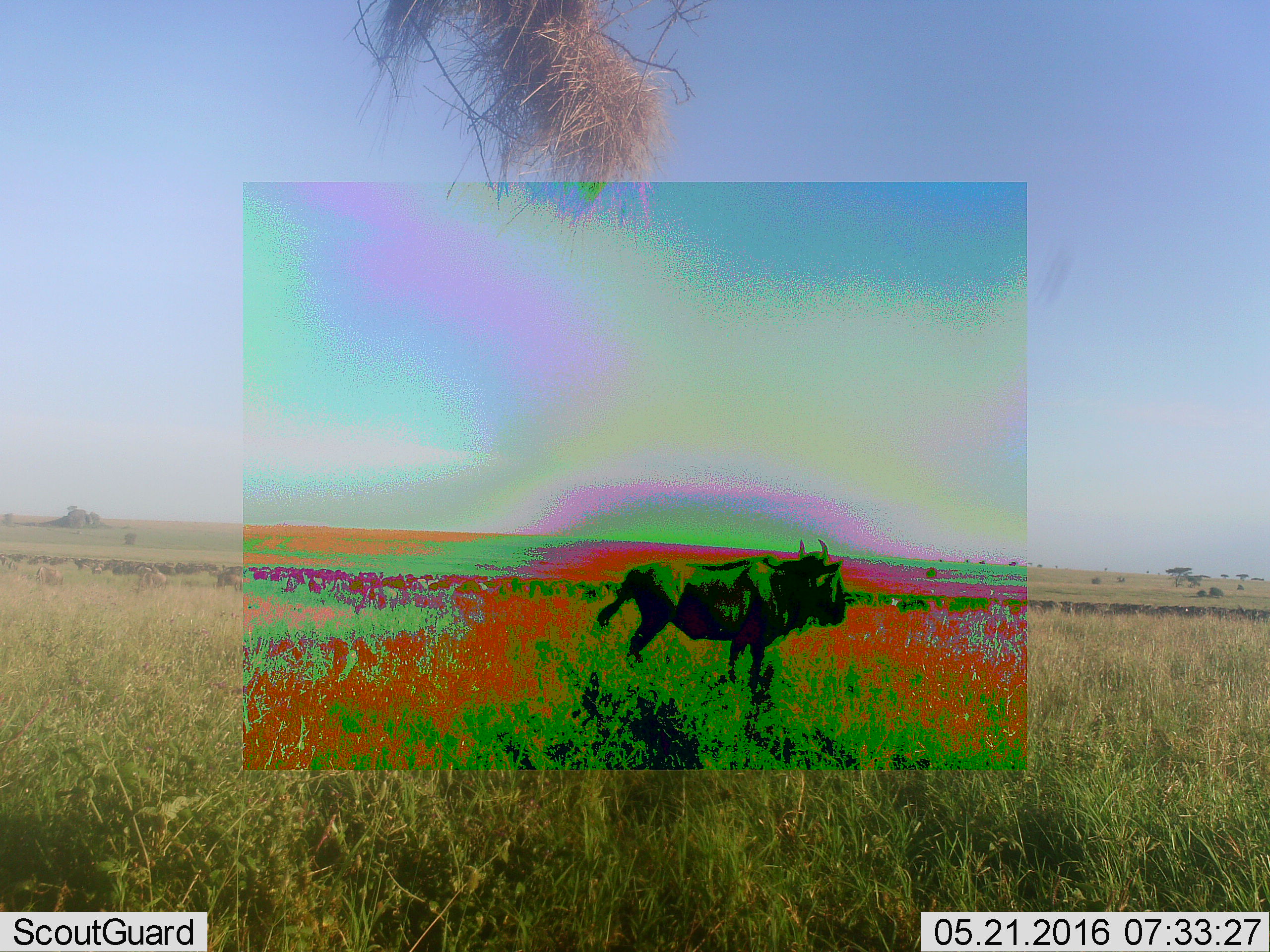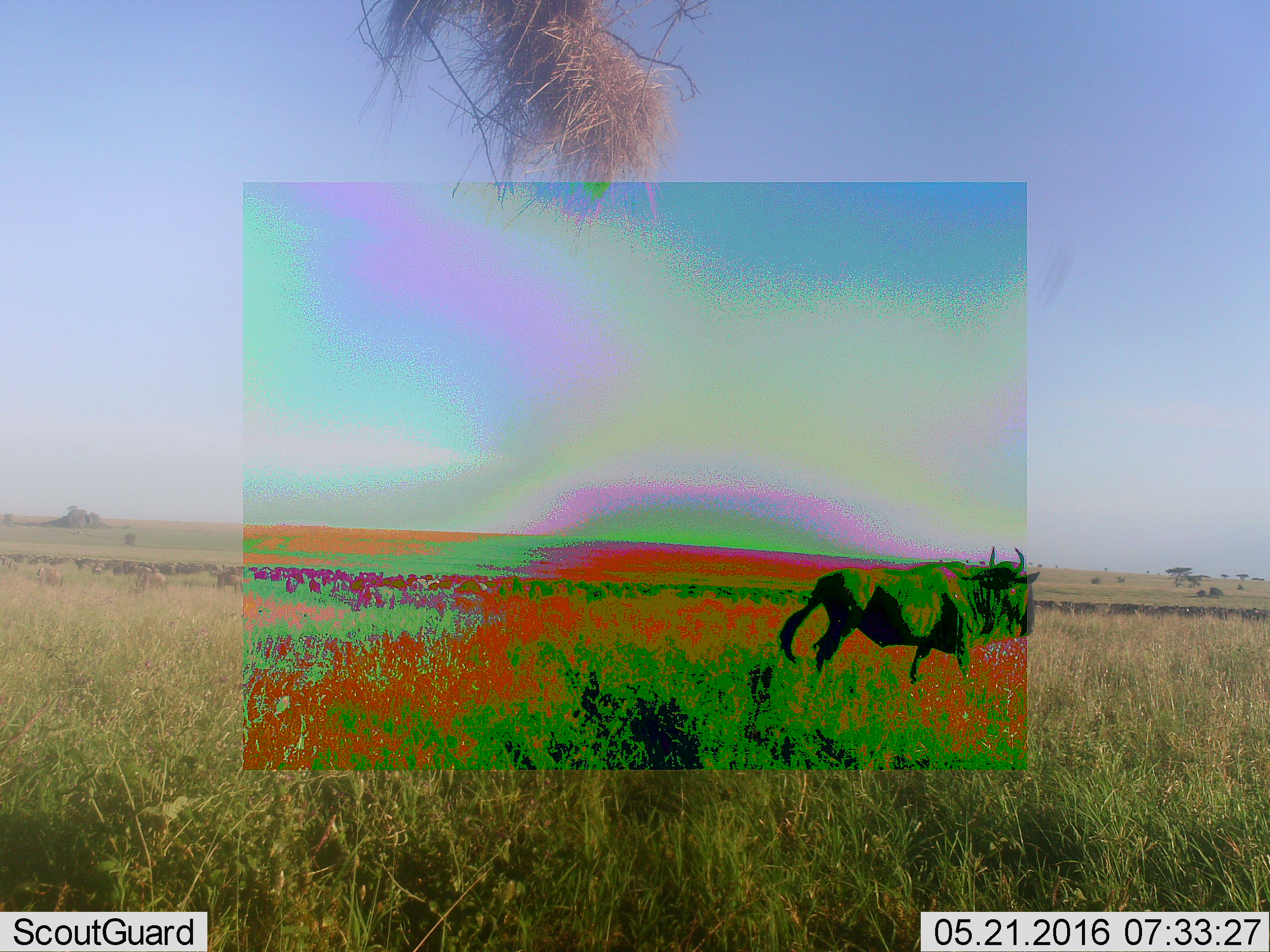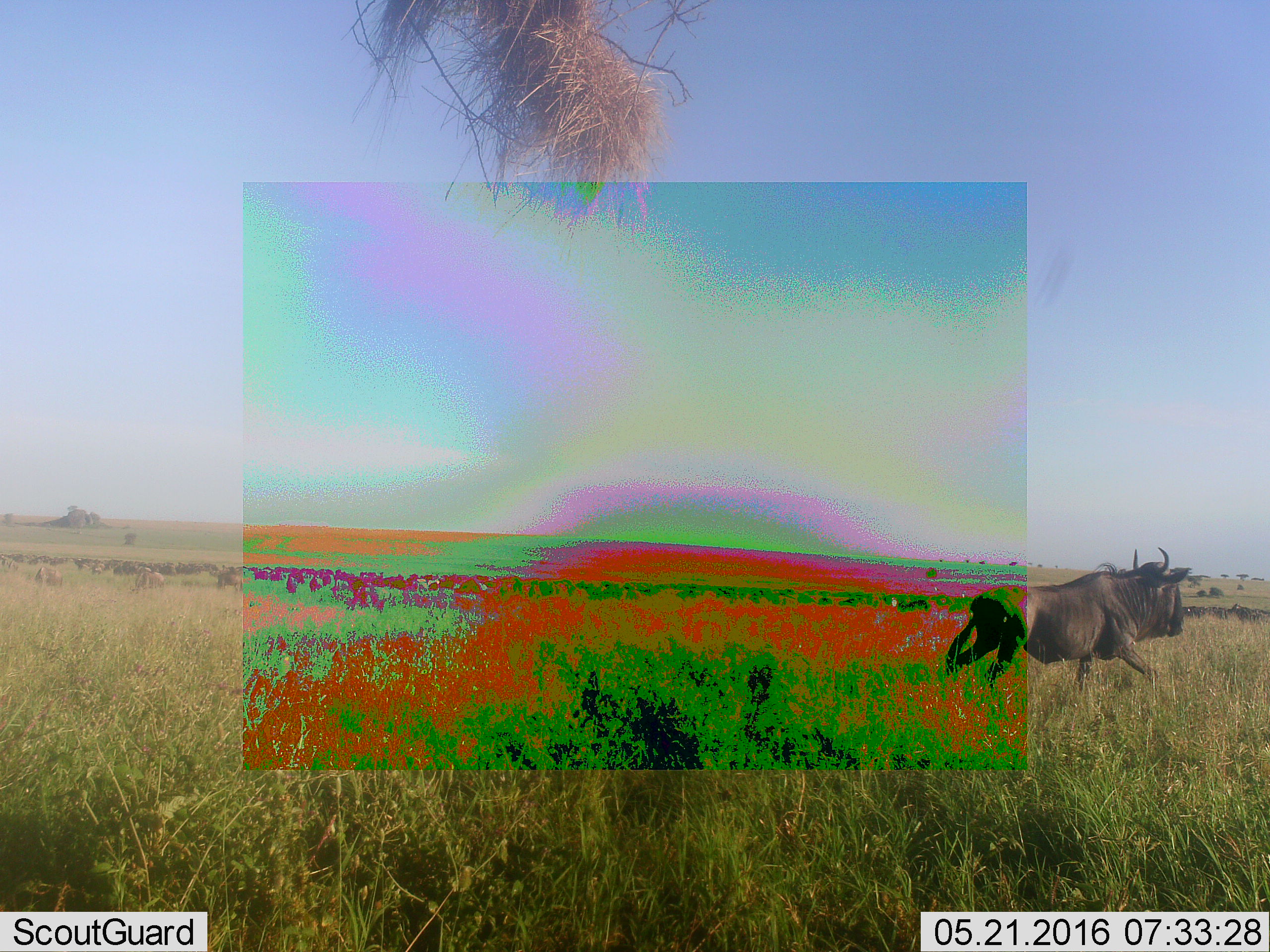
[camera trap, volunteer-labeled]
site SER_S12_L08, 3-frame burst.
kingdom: Animalia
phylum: Chordata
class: Mammalia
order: Artiodactyla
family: Bovidae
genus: Connochaetes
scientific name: Connochaetes taurinus taurinus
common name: blue wildebeest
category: wildebeestblue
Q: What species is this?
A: Wildebeestblue (blue wildebeest) (Connochaetes taurinus taurinus).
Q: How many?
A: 1.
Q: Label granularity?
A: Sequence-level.